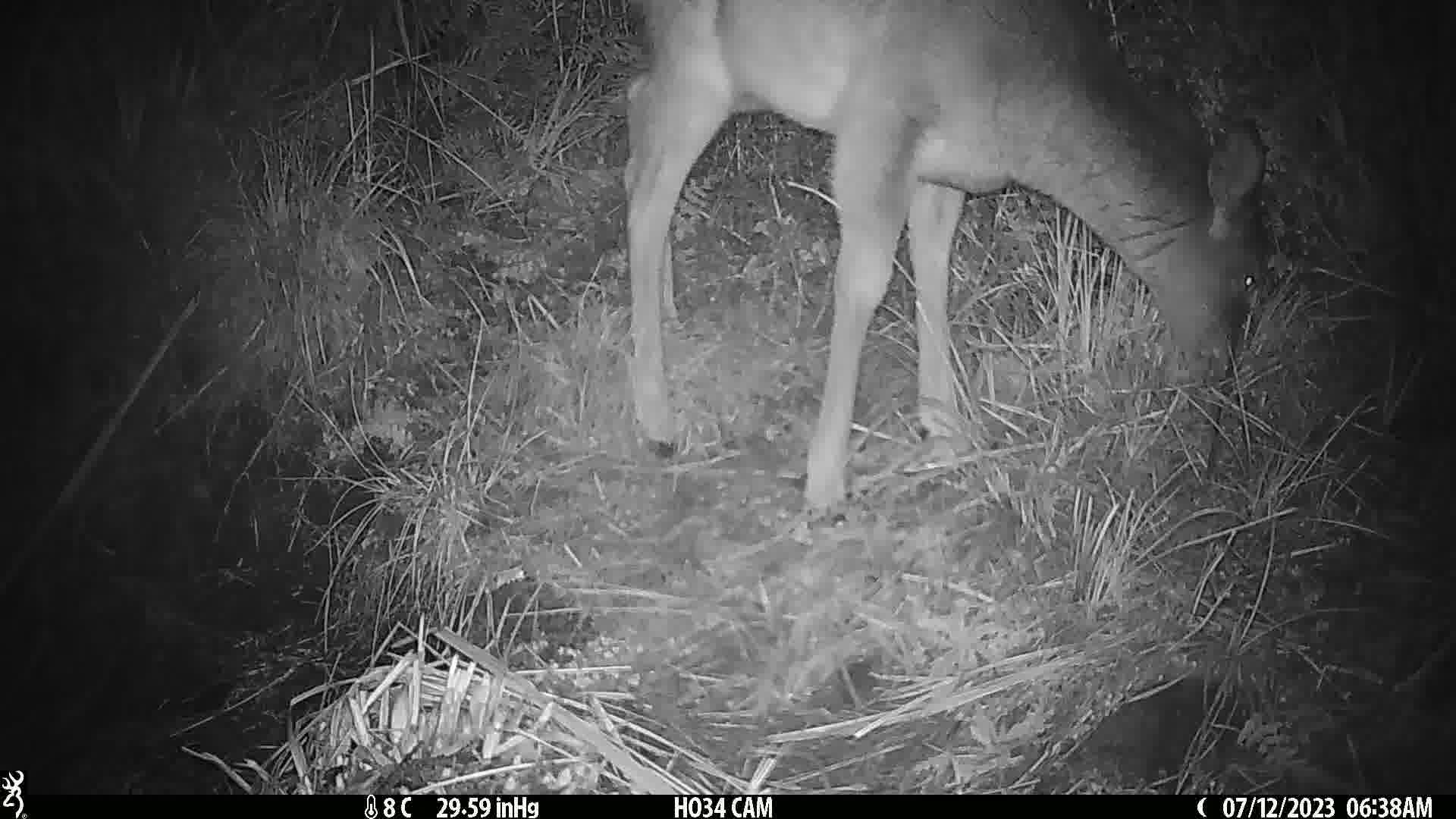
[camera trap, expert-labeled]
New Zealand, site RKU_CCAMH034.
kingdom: Animalia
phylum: Chordata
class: Mammalia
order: Artiodactyla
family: Cervidae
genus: Odocoileus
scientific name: Odocoileus virginianus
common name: white-tailed deer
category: white tailed deer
White tailed deer (white-tailed deer) (Odocoileus virginianus).